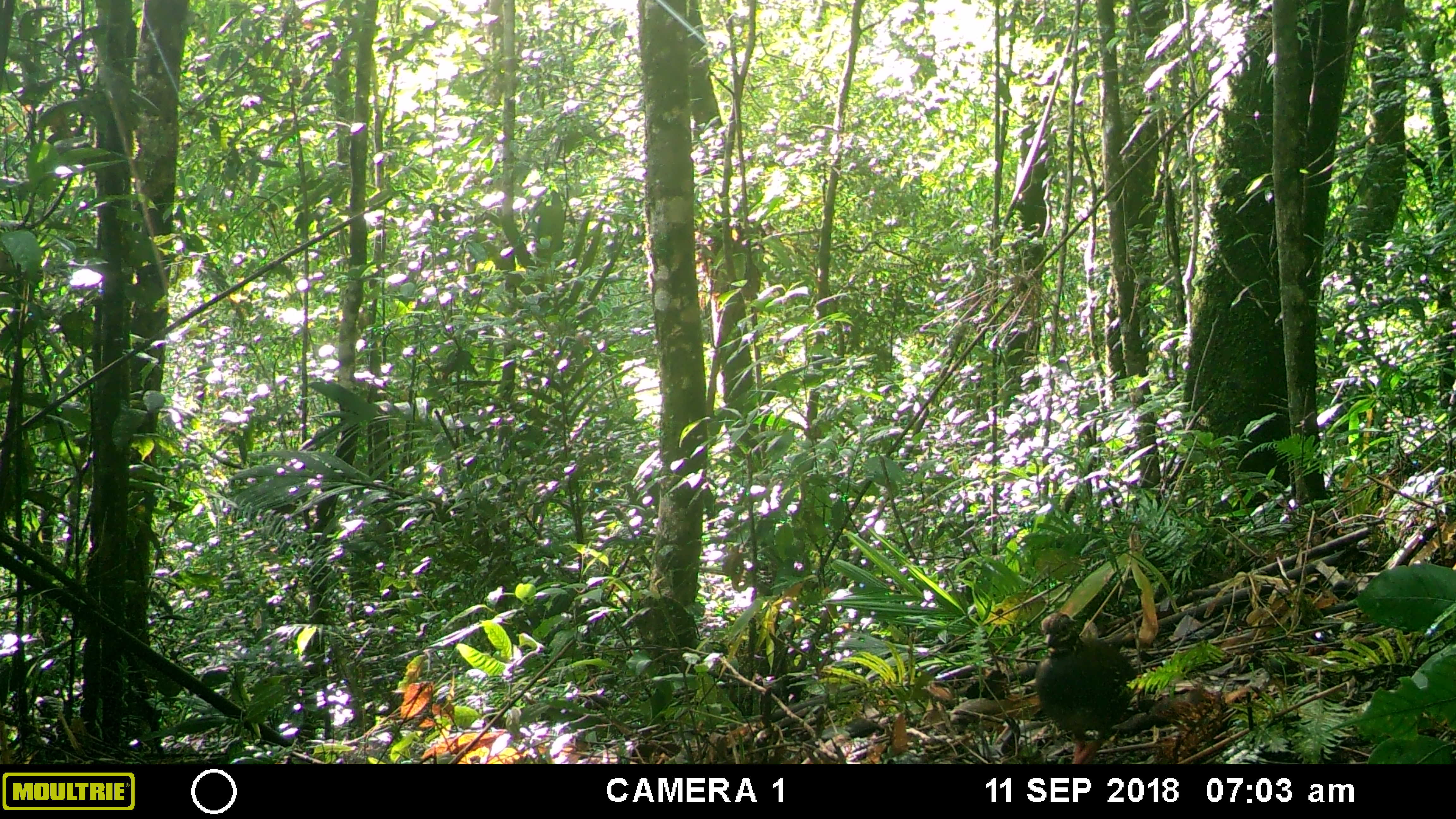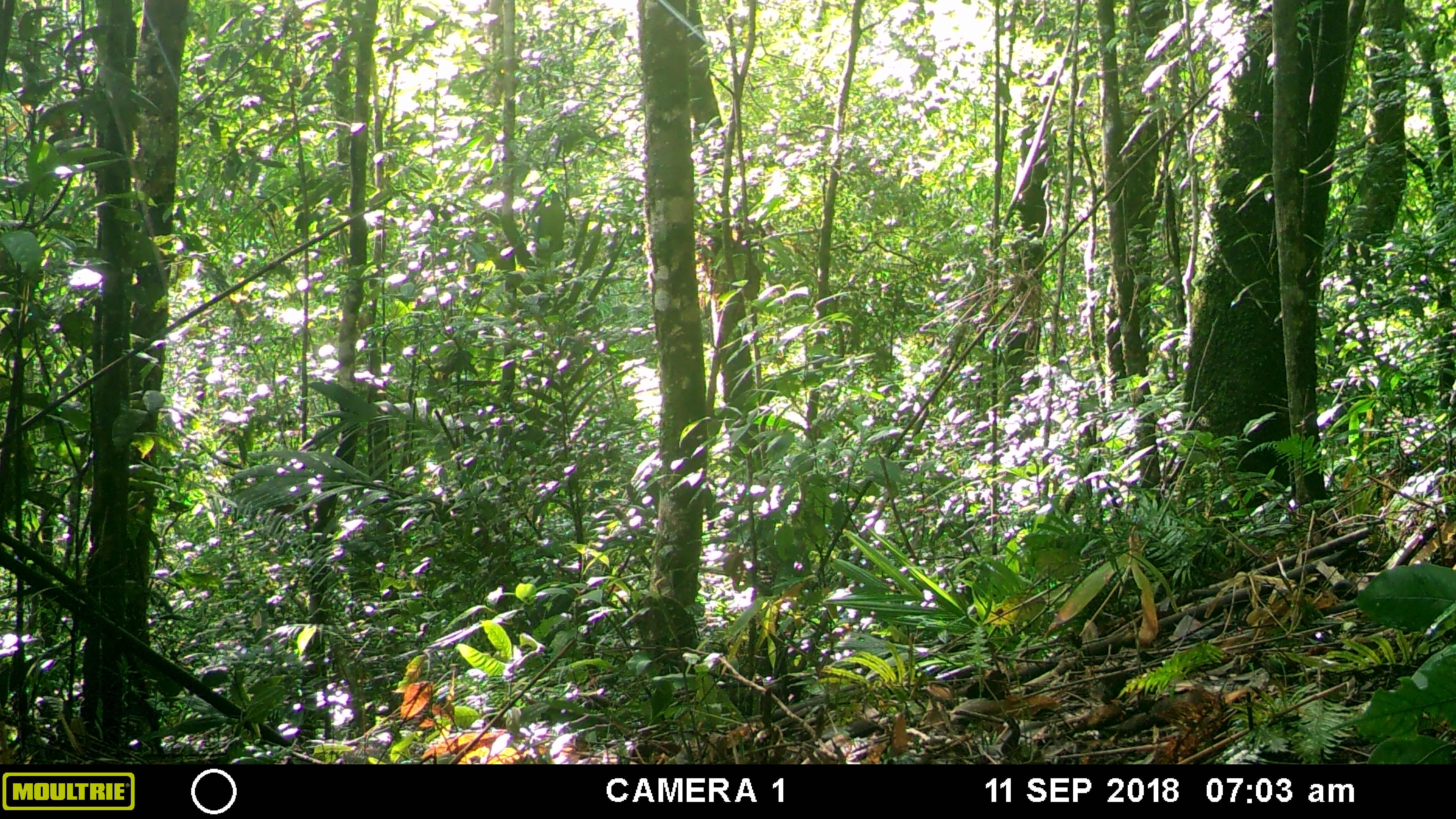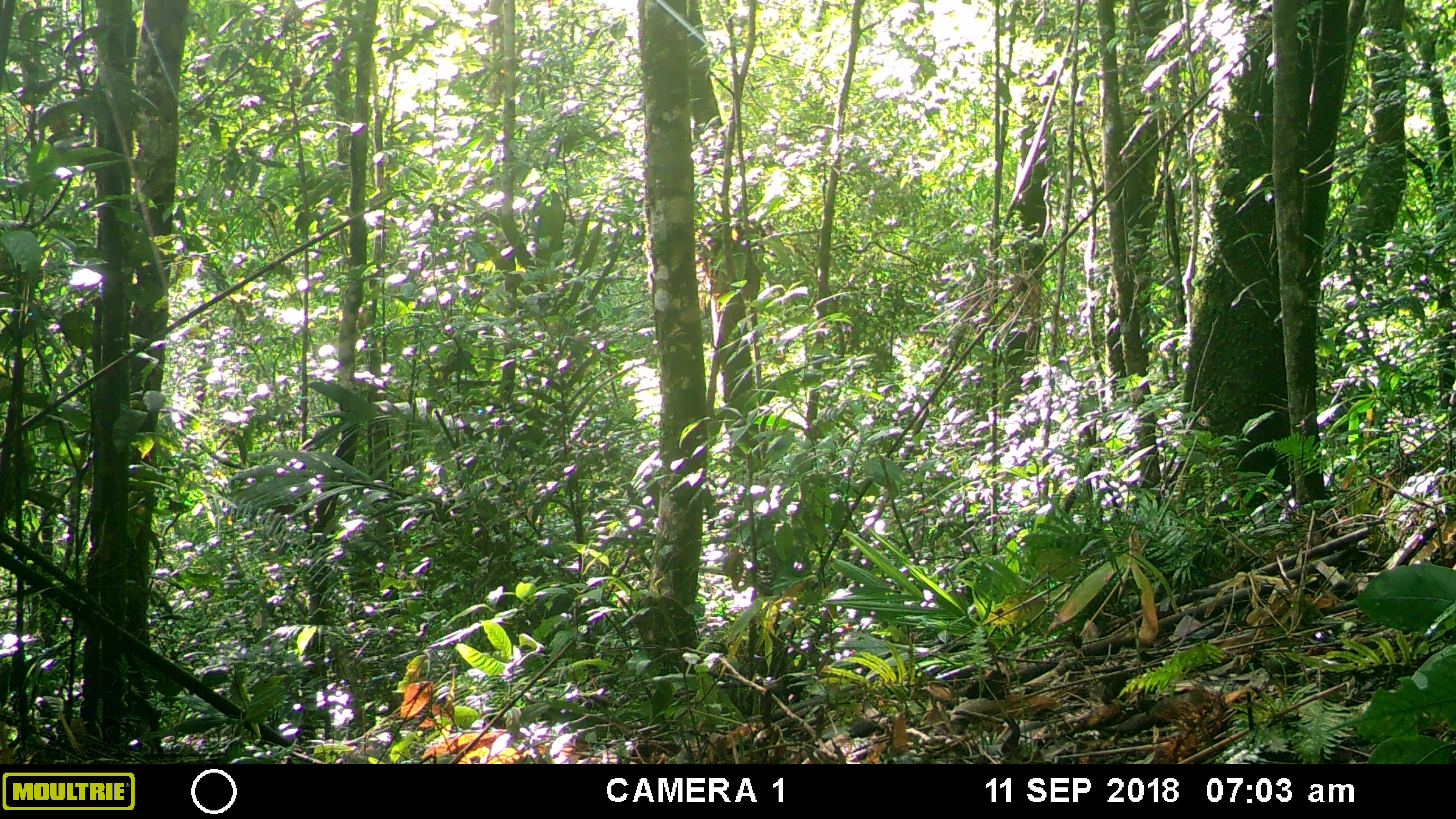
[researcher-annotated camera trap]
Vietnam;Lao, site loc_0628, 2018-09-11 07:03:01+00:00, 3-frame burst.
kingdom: Animalia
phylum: Chordata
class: Aves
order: Galliformes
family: Phasianidae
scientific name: Phasianidae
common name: partridge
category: unidentified partridge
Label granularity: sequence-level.